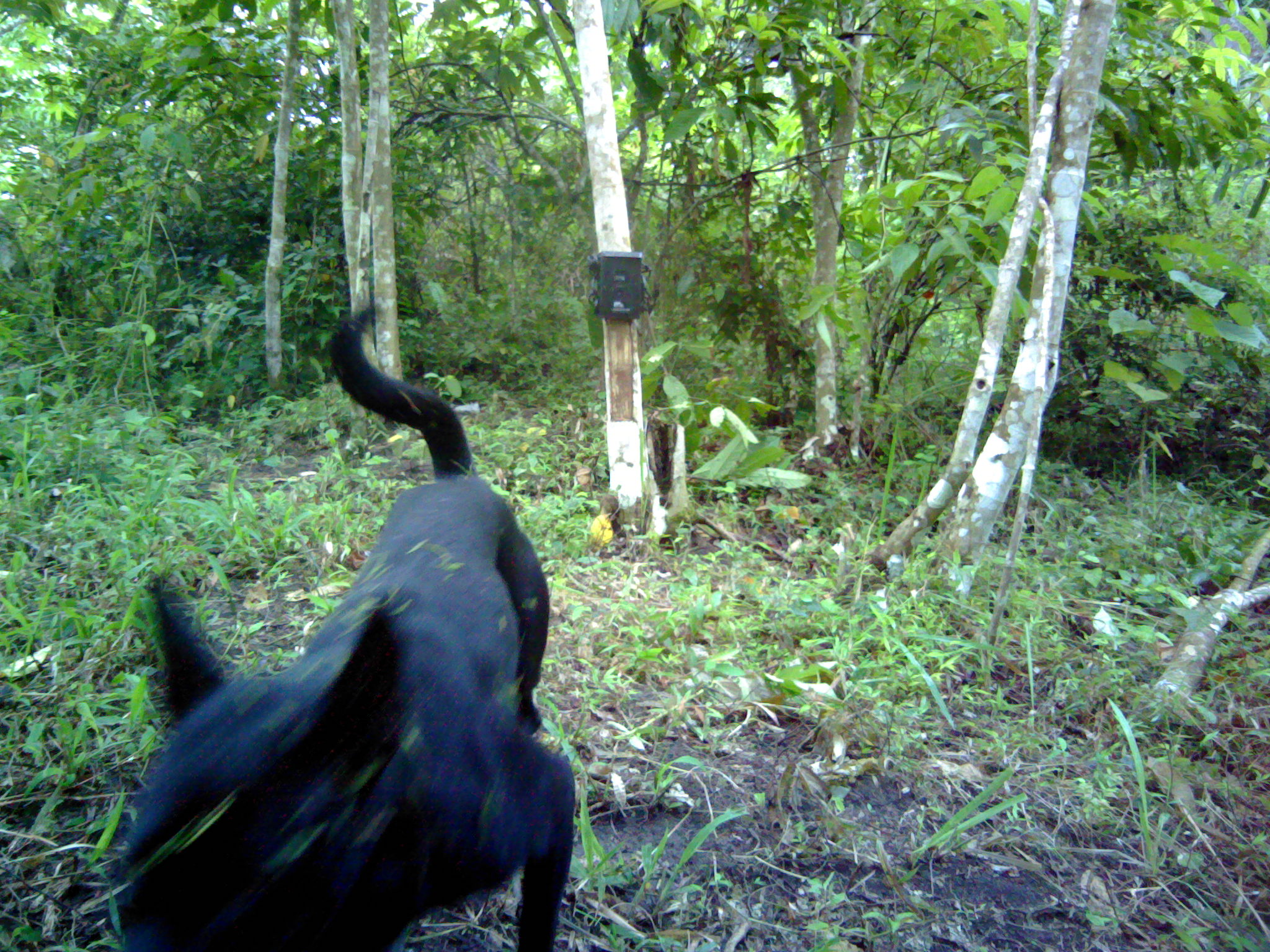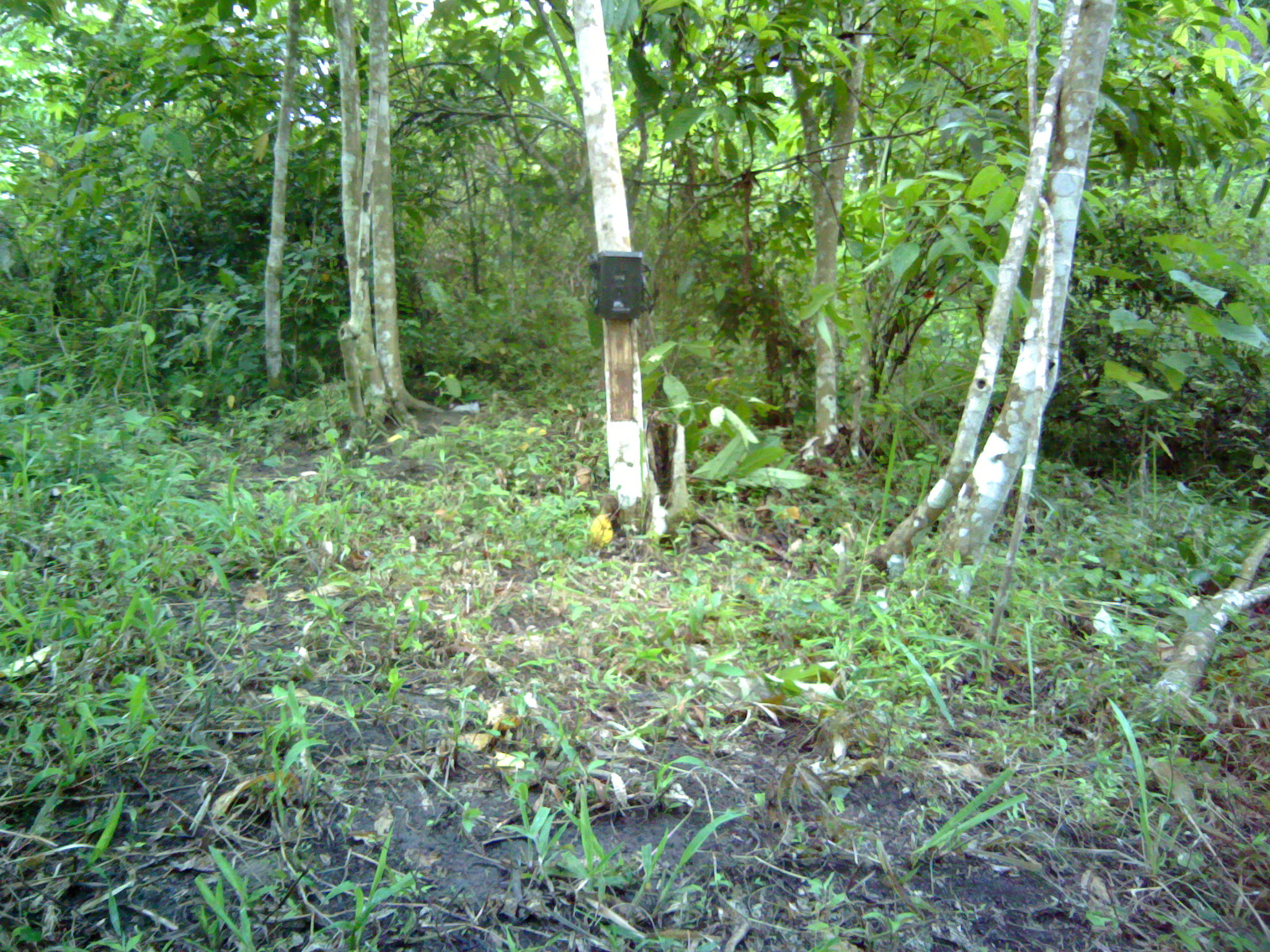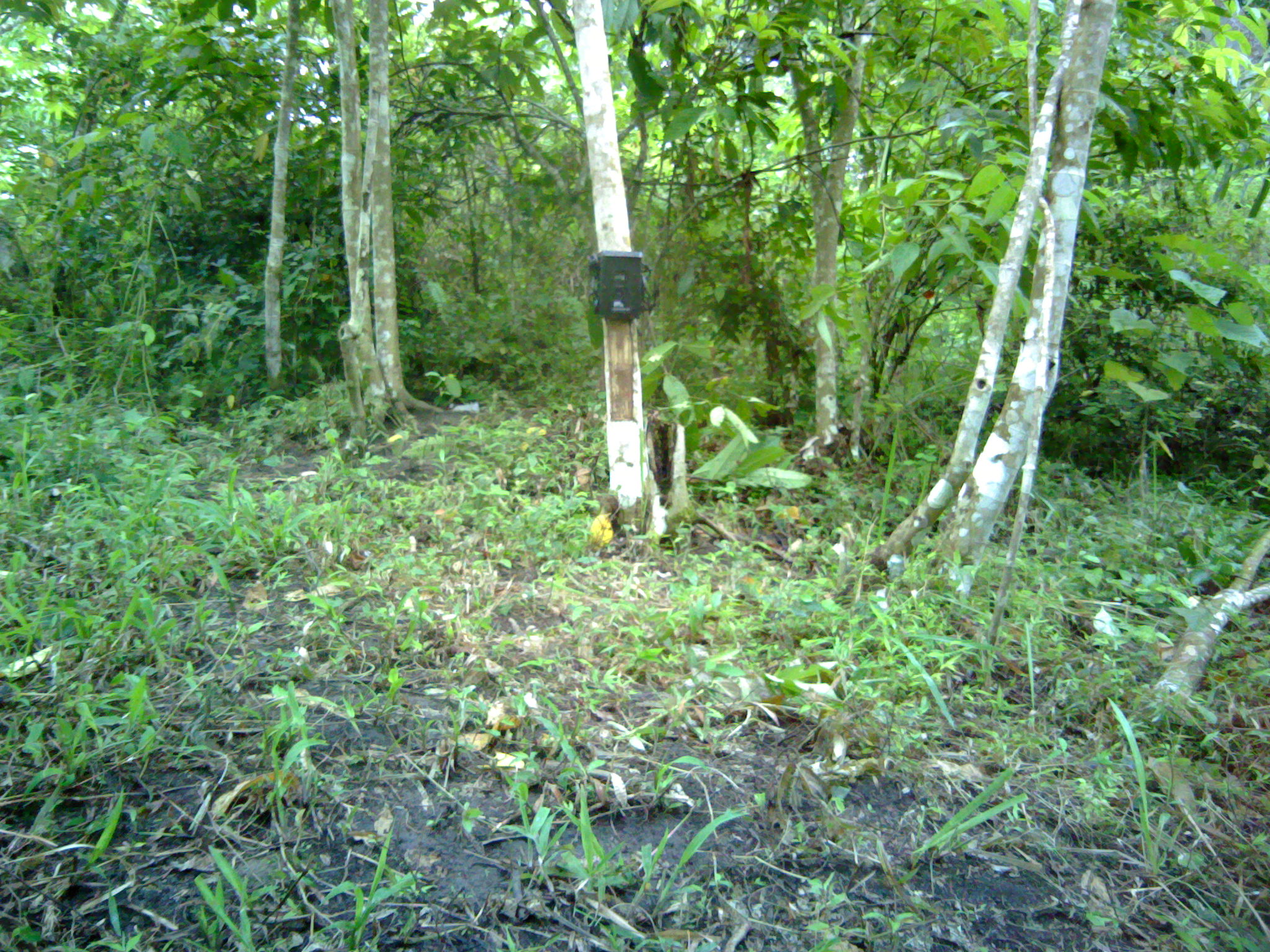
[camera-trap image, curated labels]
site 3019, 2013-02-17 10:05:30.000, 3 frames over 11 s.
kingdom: Animalia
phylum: Chordata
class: Mammalia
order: Carnivora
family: Canidae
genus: Canis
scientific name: Canis familiaris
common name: domestic dog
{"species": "Canis familiaris (domestic dog)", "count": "1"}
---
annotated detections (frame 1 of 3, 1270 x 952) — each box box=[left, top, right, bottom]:
canis familiaris: box=[110, 301, 581, 952]